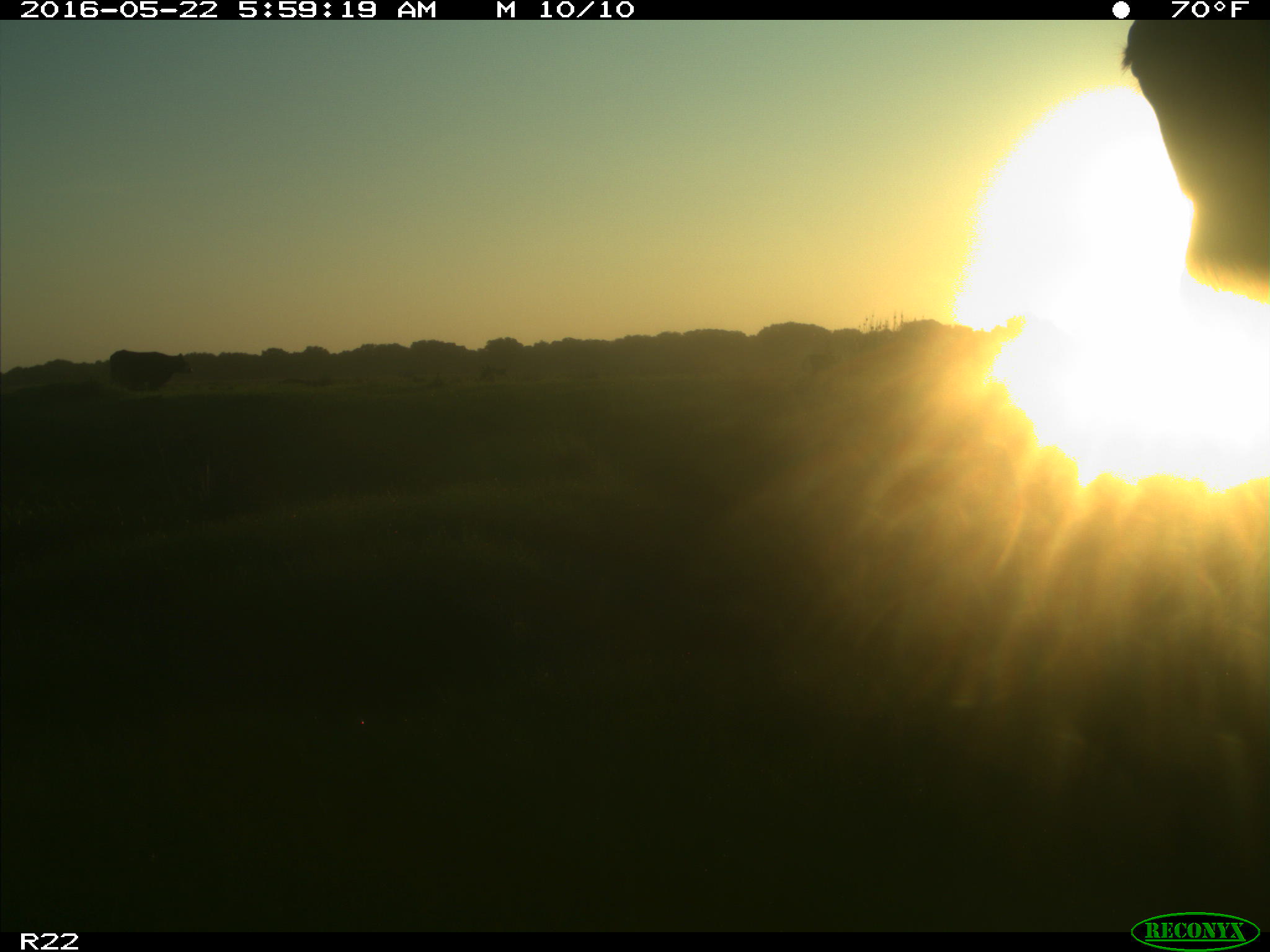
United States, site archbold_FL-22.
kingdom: Animalia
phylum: Chordata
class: Mammalia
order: Artiodactyla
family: Bovidae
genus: Bos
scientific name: Bos taurus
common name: domestic cow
Bos taurus (domestic cow).